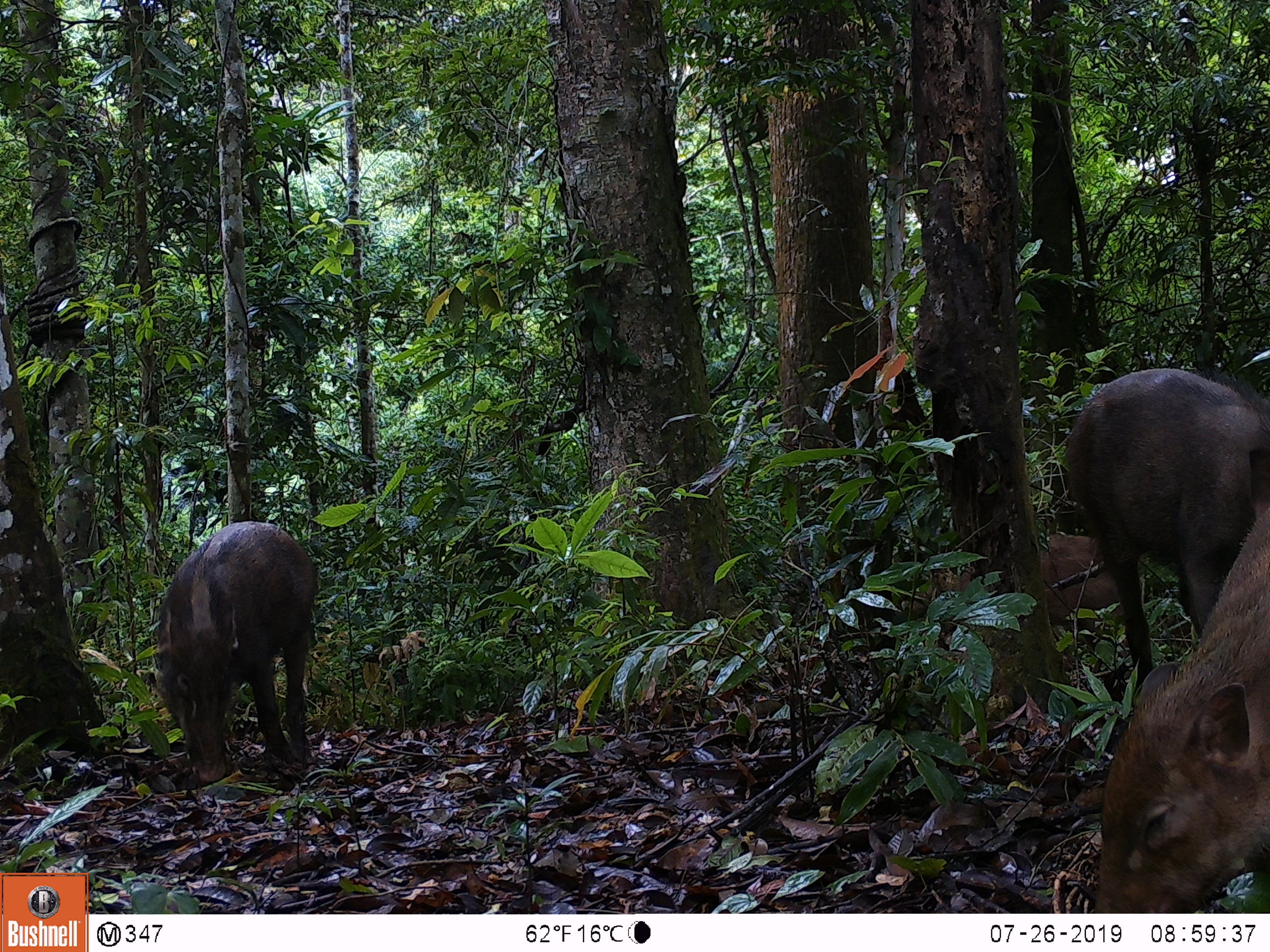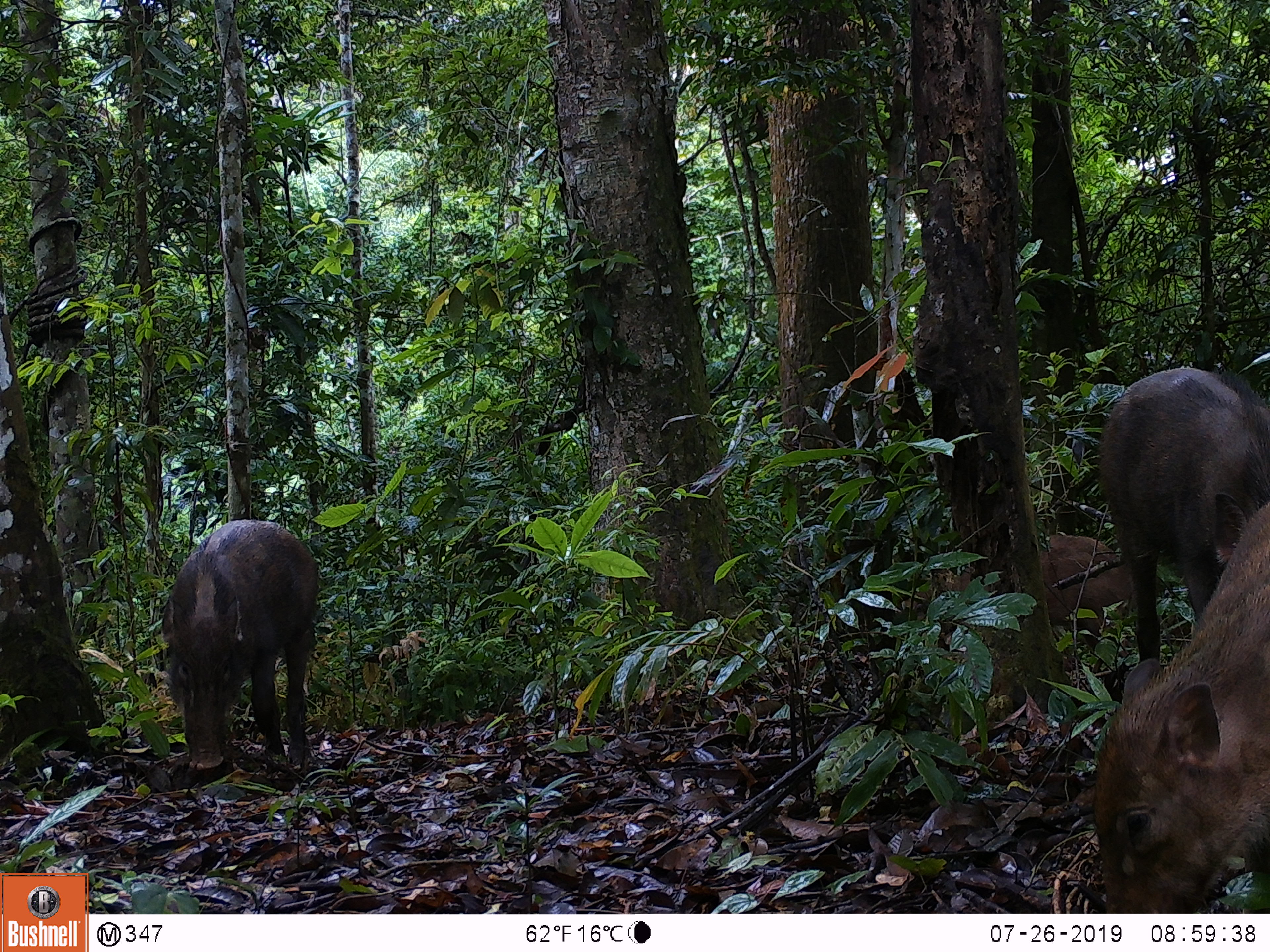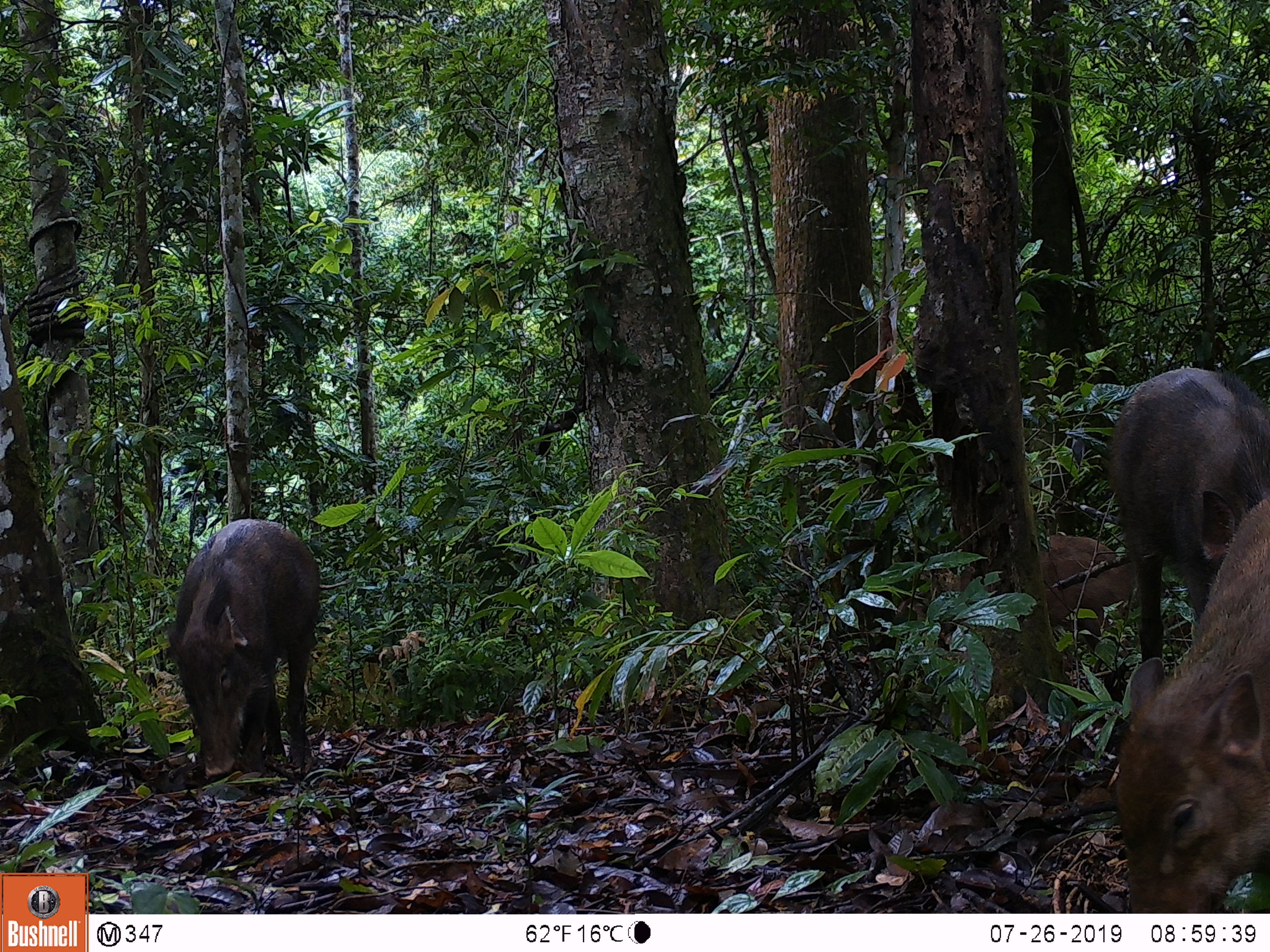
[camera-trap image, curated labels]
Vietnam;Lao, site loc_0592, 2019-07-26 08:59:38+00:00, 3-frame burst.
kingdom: Animalia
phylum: Chordata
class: Mammalia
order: Artiodactyla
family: Suidae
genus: Sus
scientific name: Sus scrofa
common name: eurasian wild pig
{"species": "eurasian wild pig (Sus scrofa)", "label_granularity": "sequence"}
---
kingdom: Animalia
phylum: Chordata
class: Aves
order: Galliformes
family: Phasianidae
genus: Polyplectron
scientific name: Polyplectron bicalcaratum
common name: gray peacock-pheasant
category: grey peacock pheasant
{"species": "grey peacock pheasant (gray peacock-pheasant) (Polyplectron bicalcaratum)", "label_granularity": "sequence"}